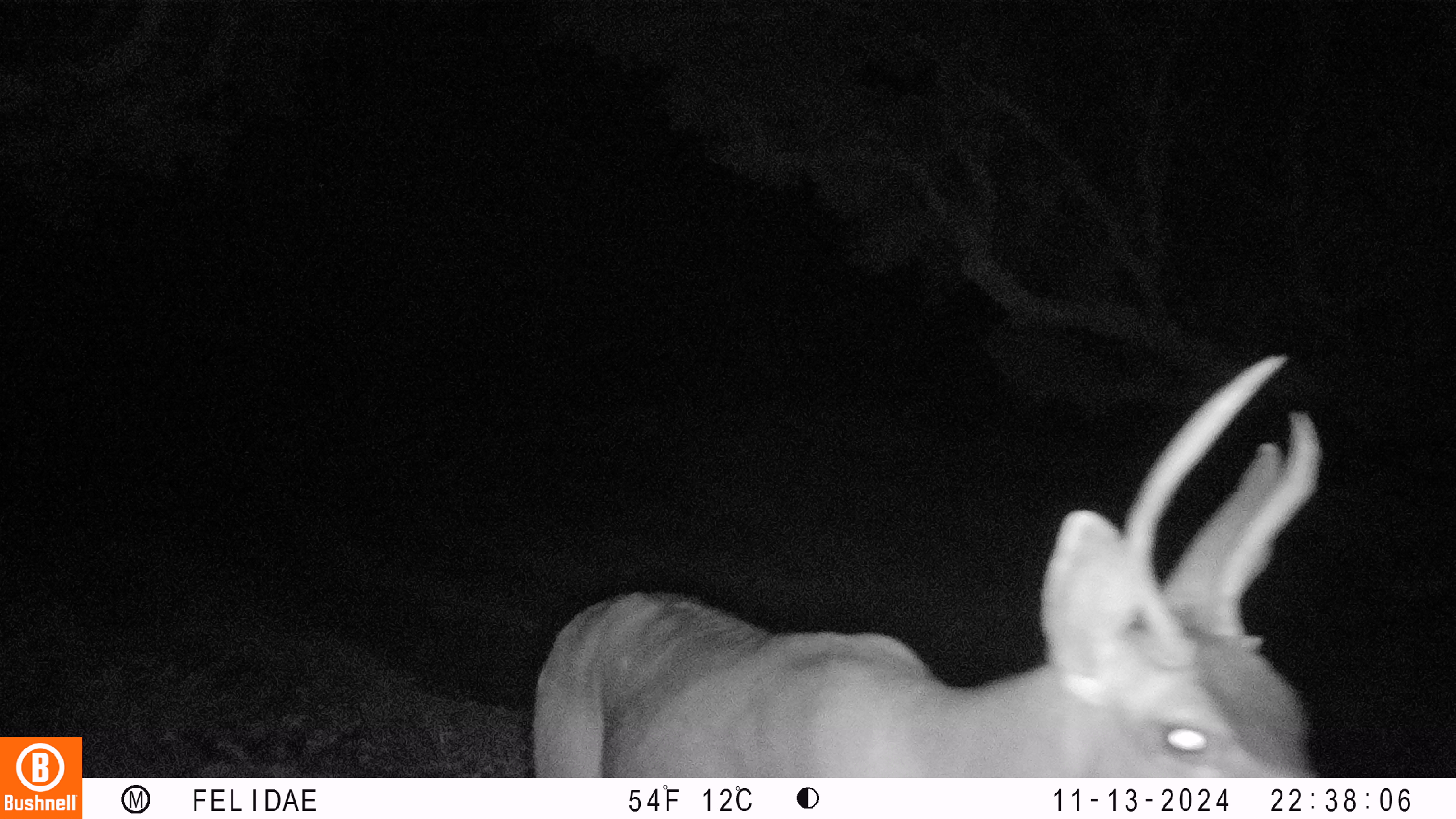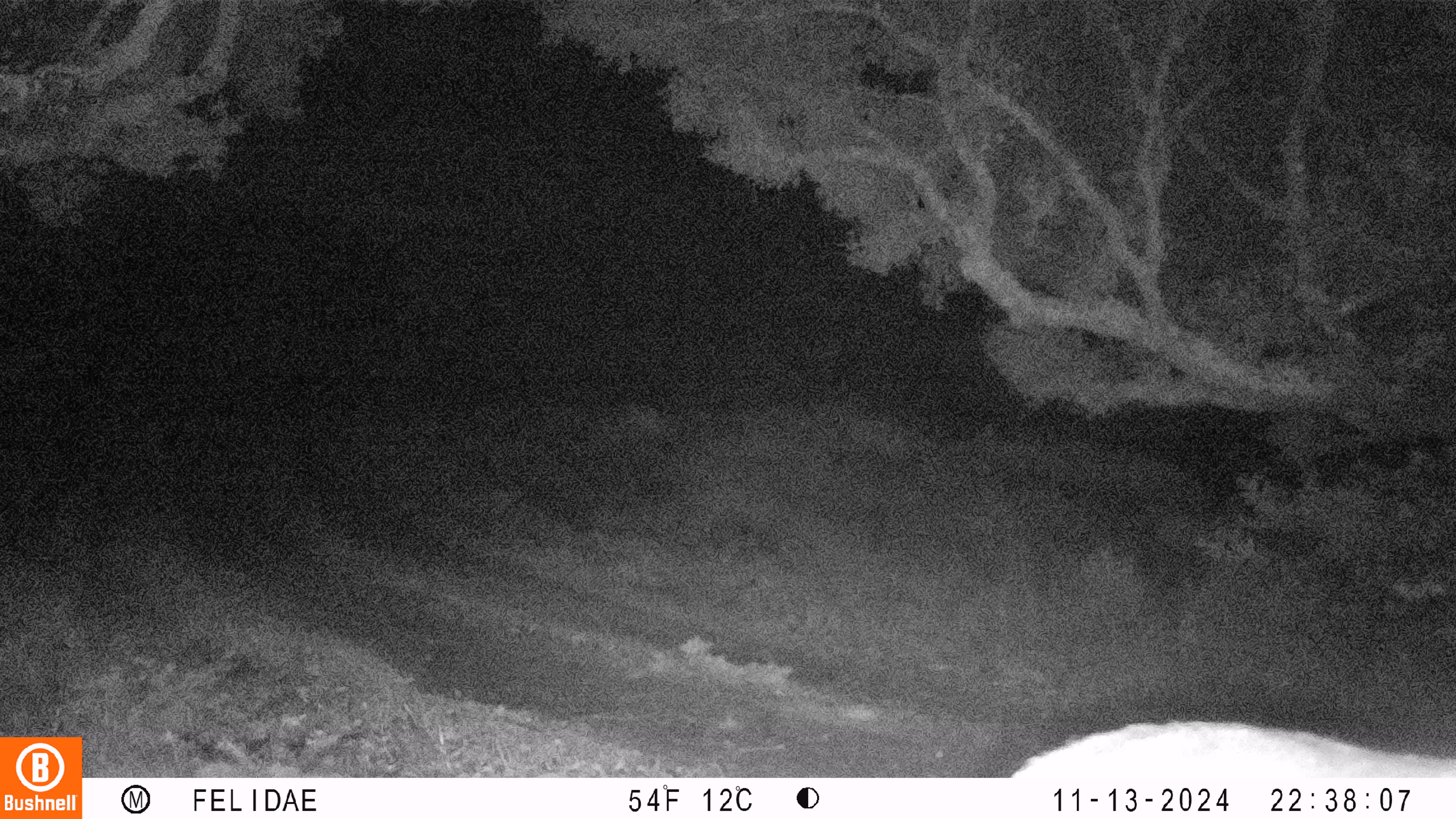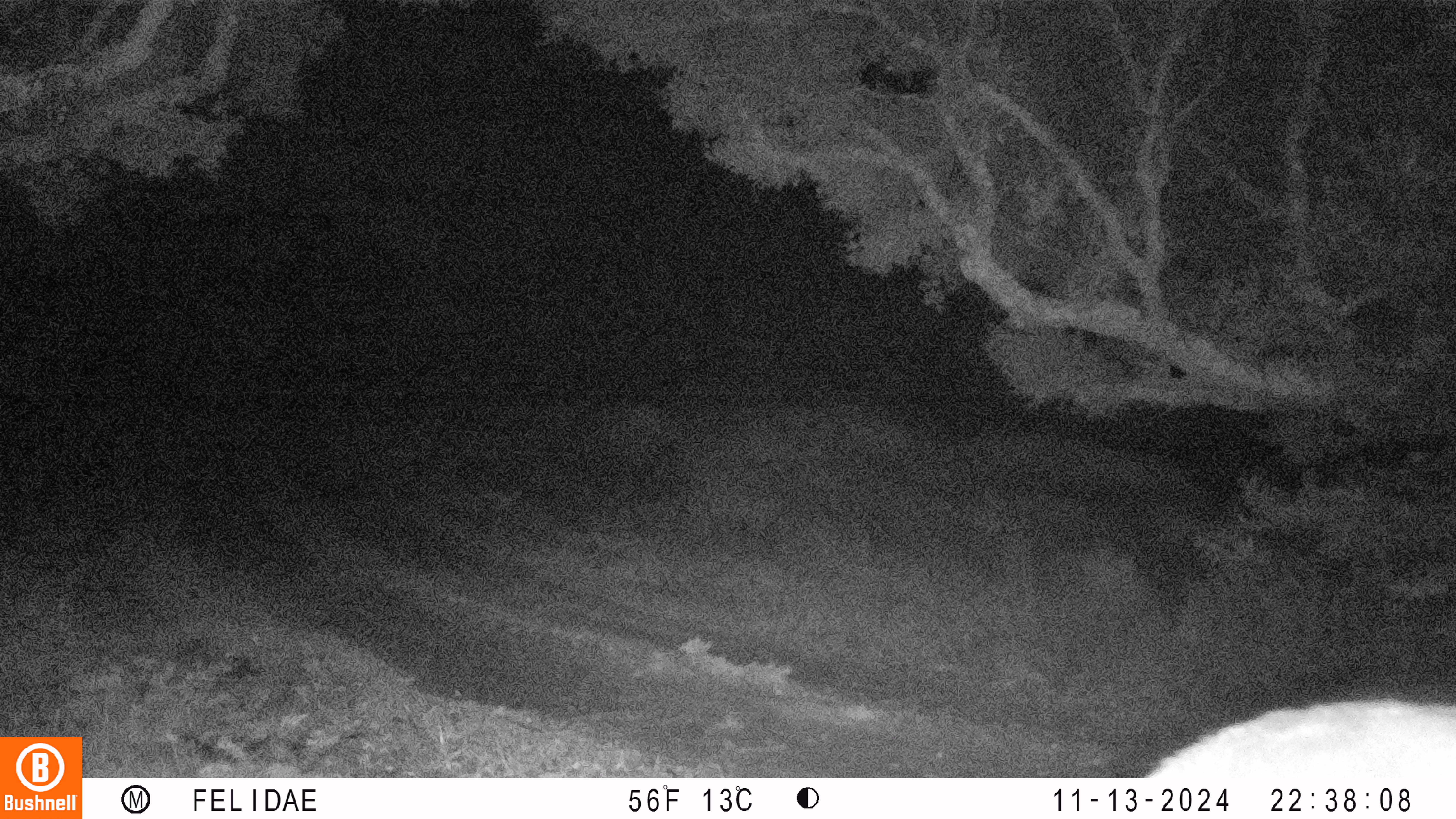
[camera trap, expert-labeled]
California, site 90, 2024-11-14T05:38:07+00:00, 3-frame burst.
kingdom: Animalia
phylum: Chordata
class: Mammalia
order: Artiodactyla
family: Cervidae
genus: Odocoileus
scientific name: Odocoileus hemionus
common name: mule deer